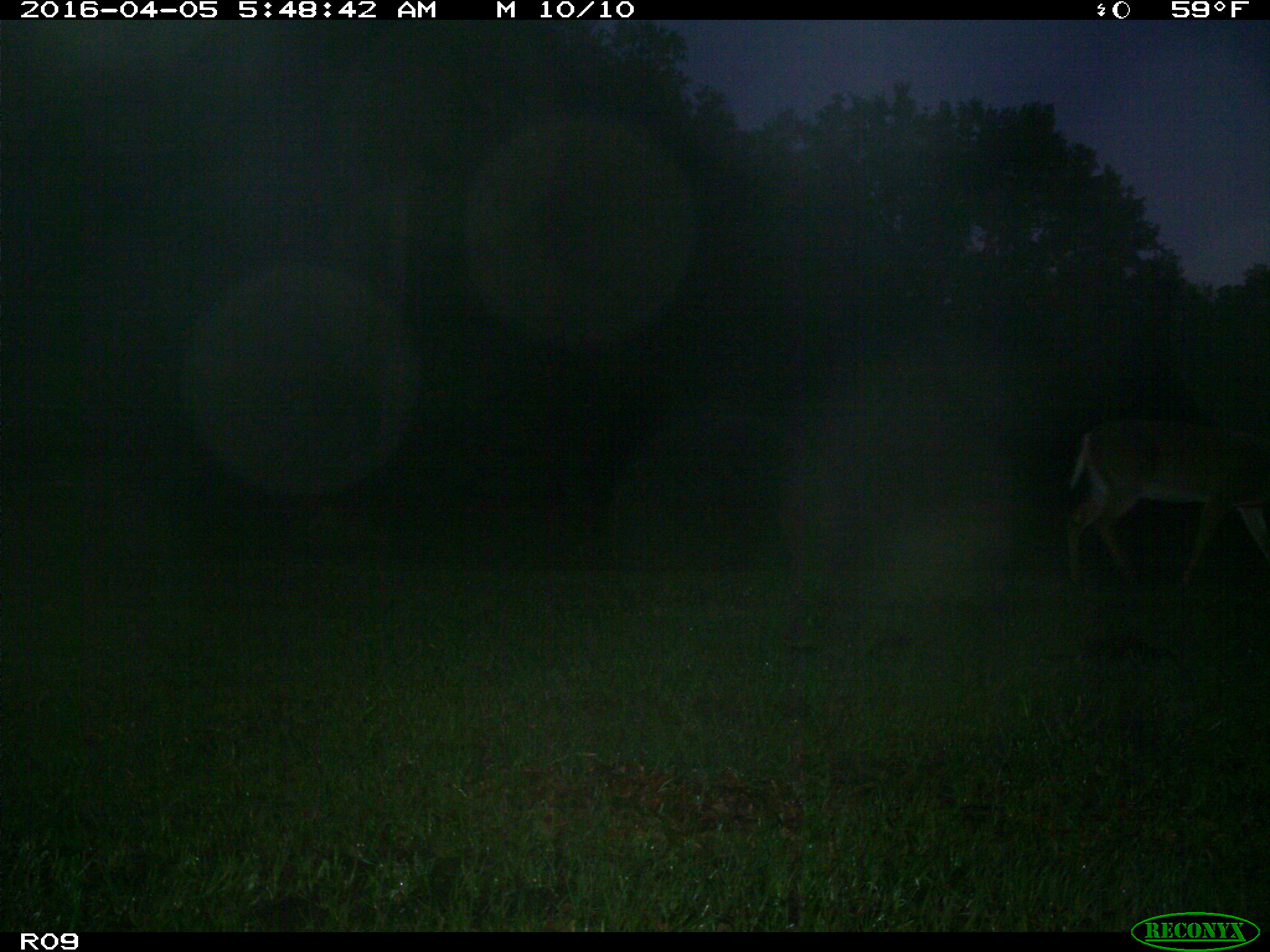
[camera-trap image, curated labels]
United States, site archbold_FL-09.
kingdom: Animalia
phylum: Chordata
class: Mammalia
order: Artiodactyla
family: Cervidae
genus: Odocoileus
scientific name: Odocoileus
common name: deer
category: unidentified deer